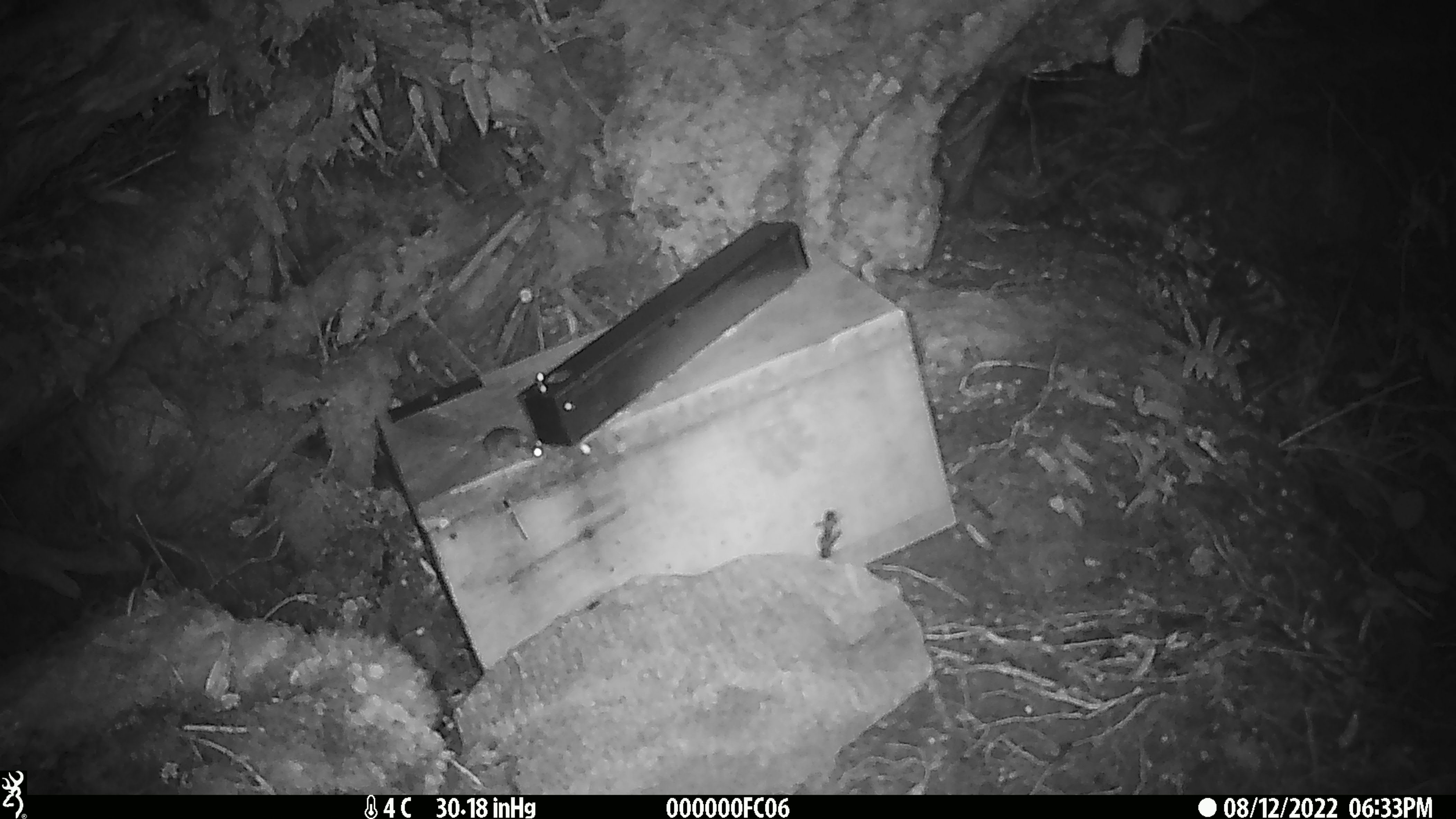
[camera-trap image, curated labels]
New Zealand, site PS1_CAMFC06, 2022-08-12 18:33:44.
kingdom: Animalia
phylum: Chordata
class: Mammalia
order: Rodentia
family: Muridae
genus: Mus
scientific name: Mus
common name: mouse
Mouse (Mus).